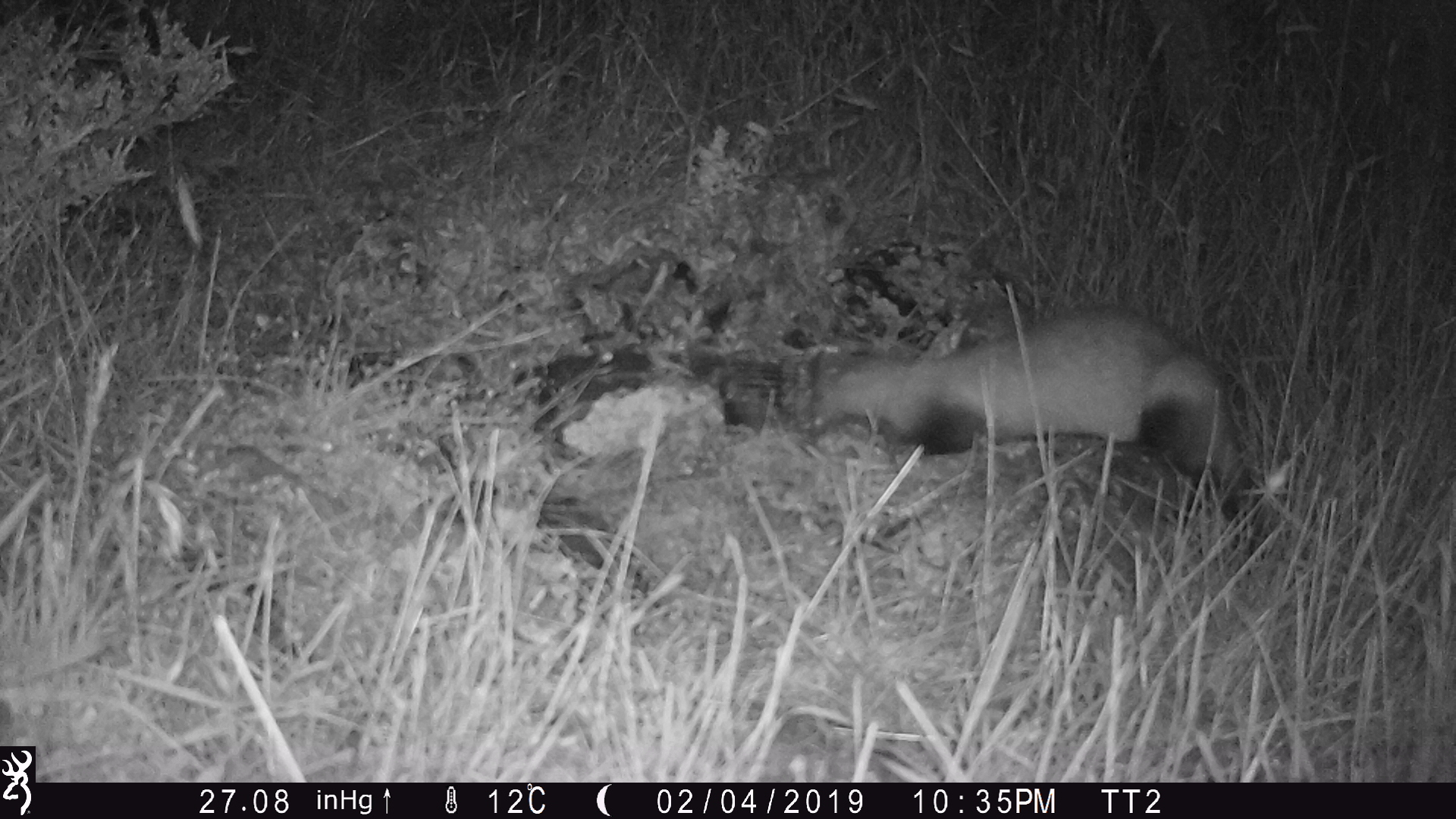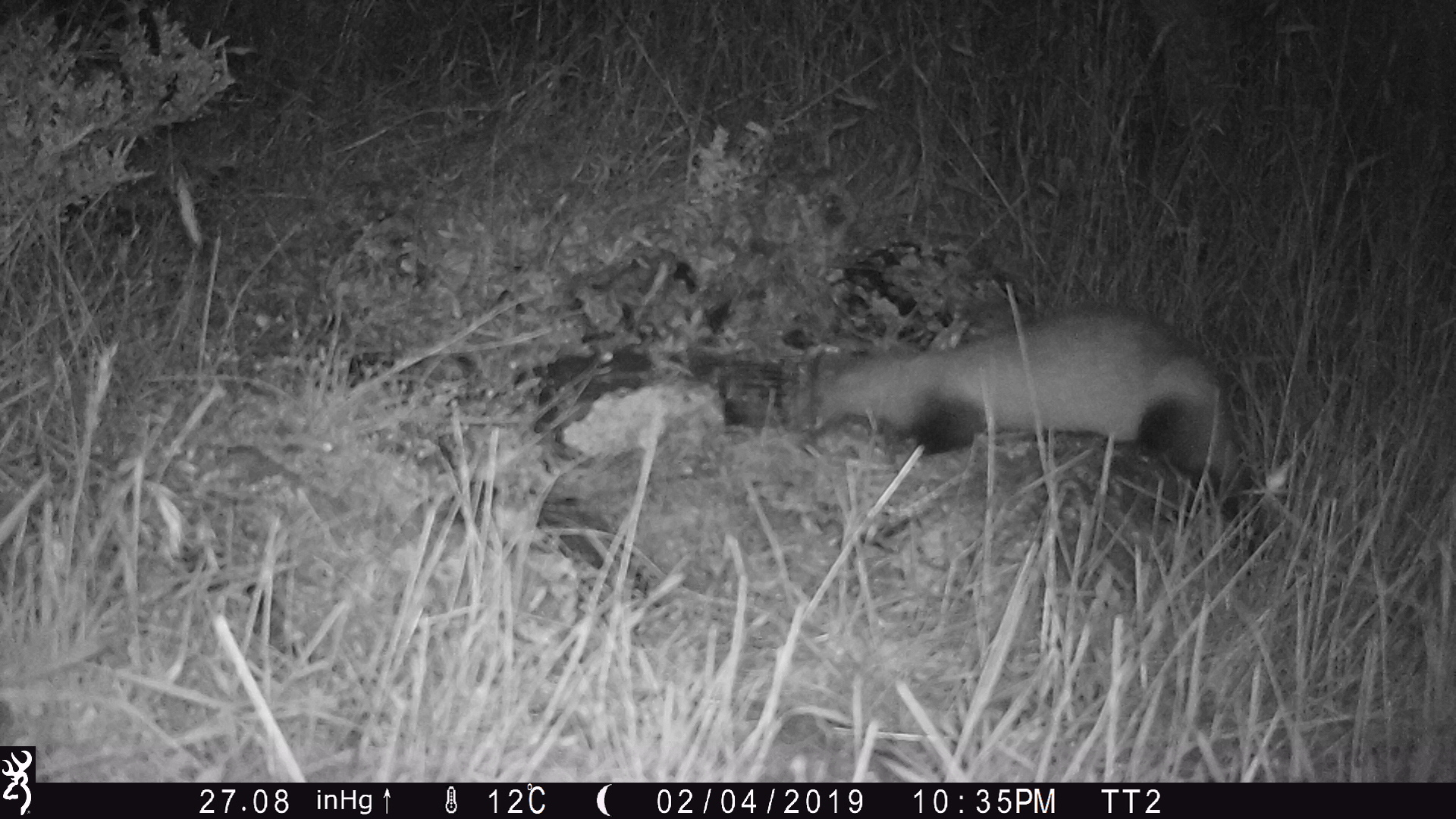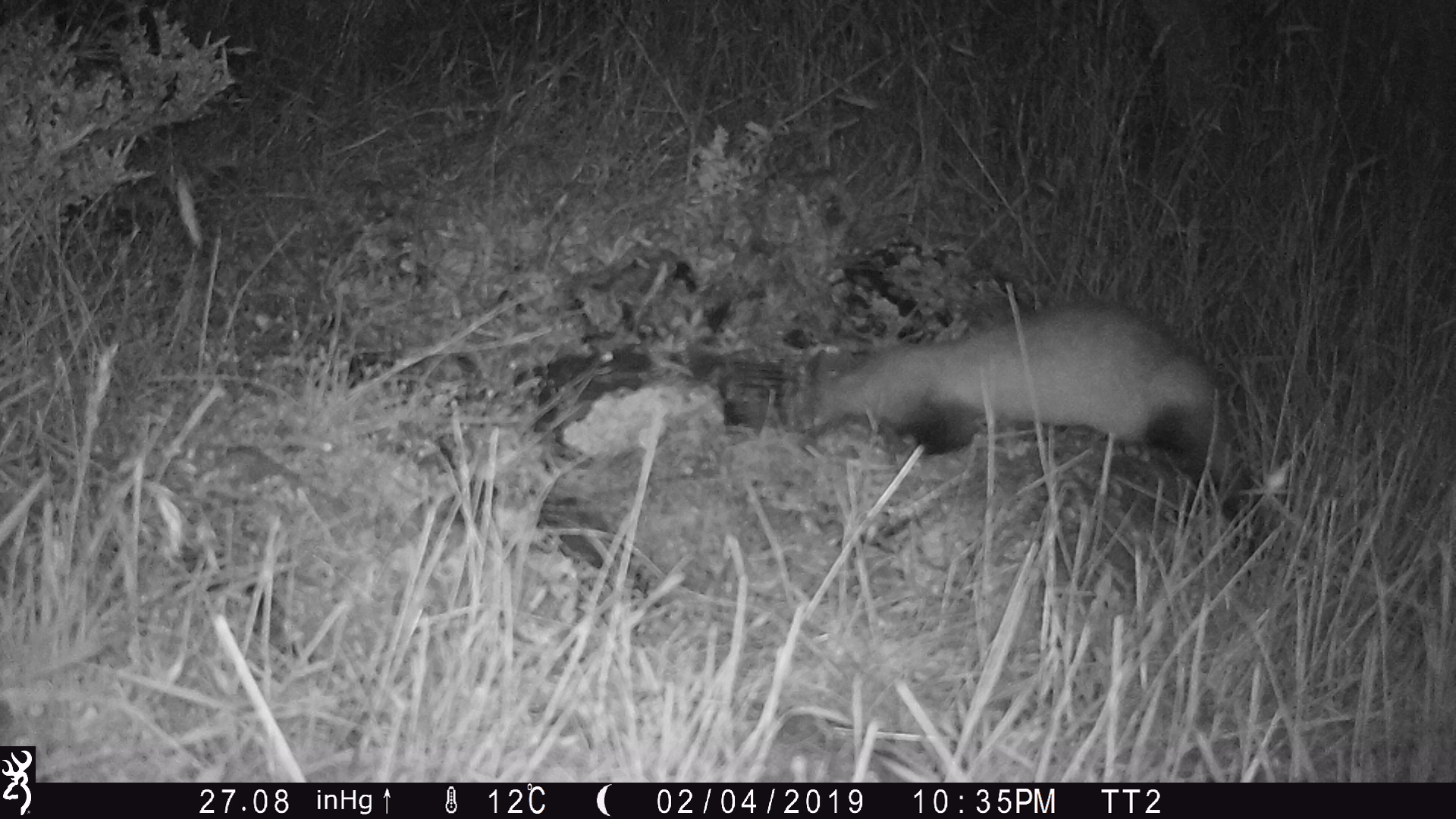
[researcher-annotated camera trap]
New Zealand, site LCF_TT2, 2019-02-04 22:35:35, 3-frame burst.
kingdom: Animalia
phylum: Chordata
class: Mammalia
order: Carnivora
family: Mustelidae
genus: Mustela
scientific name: Mustela furo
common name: ferret